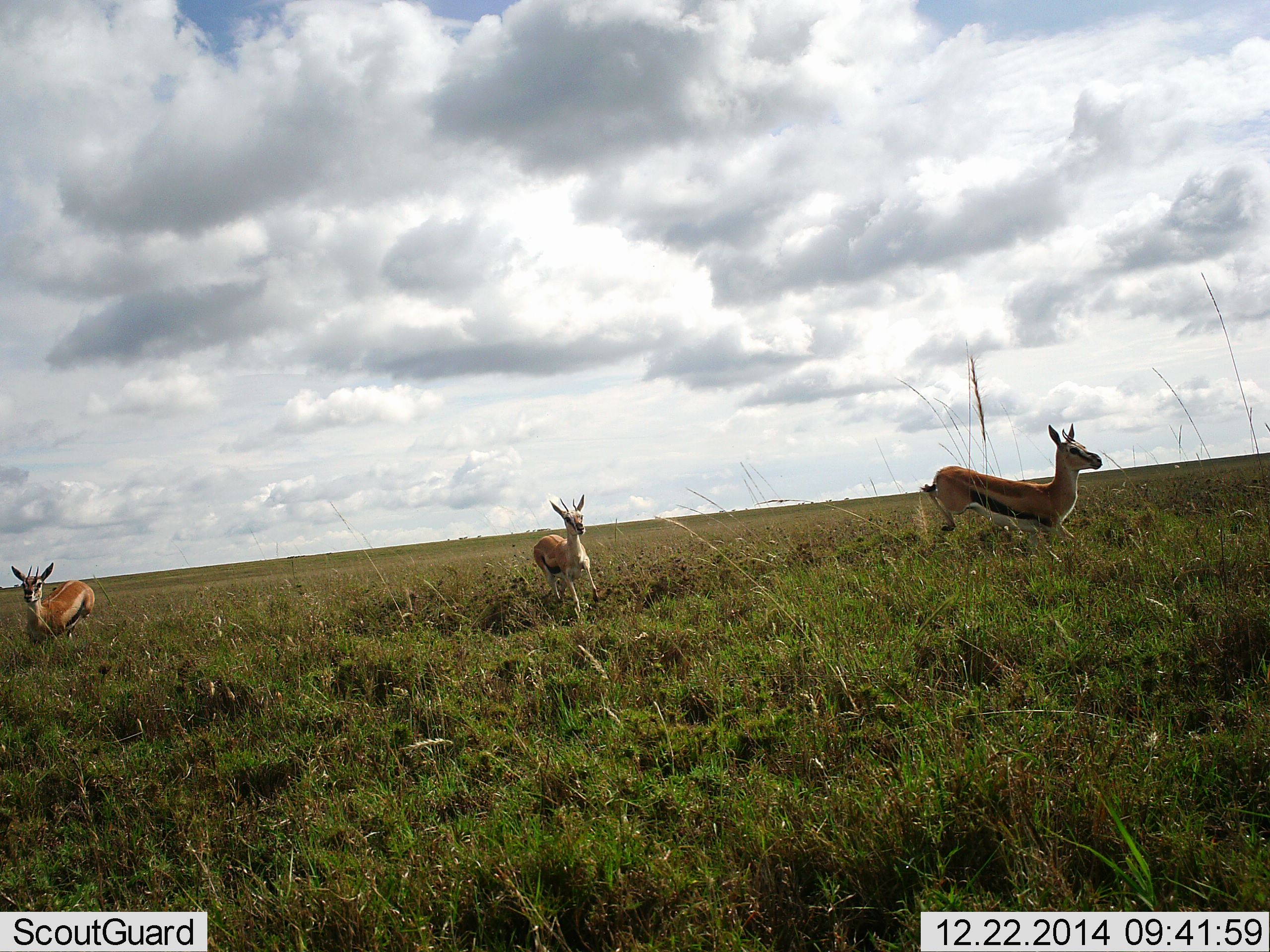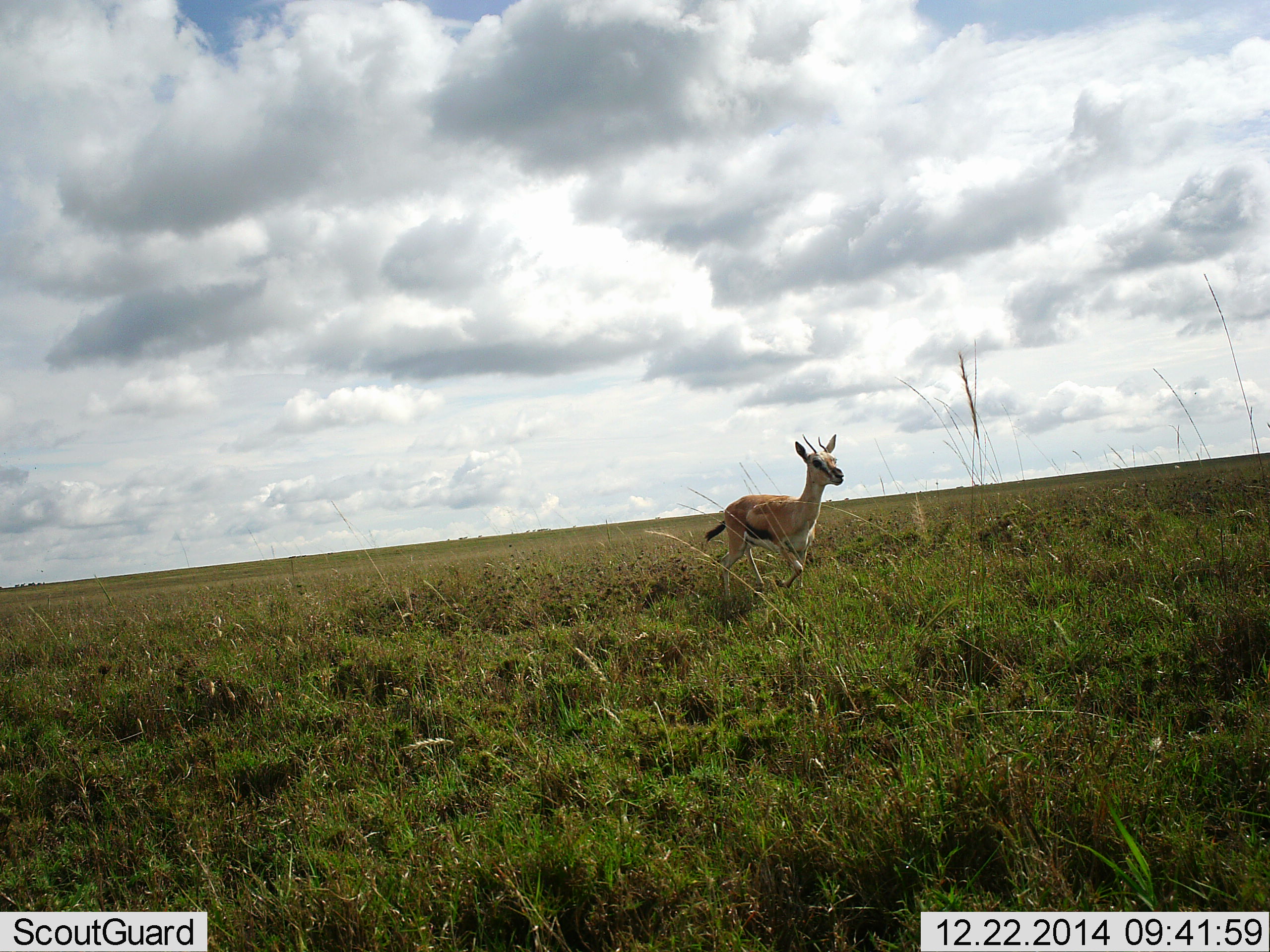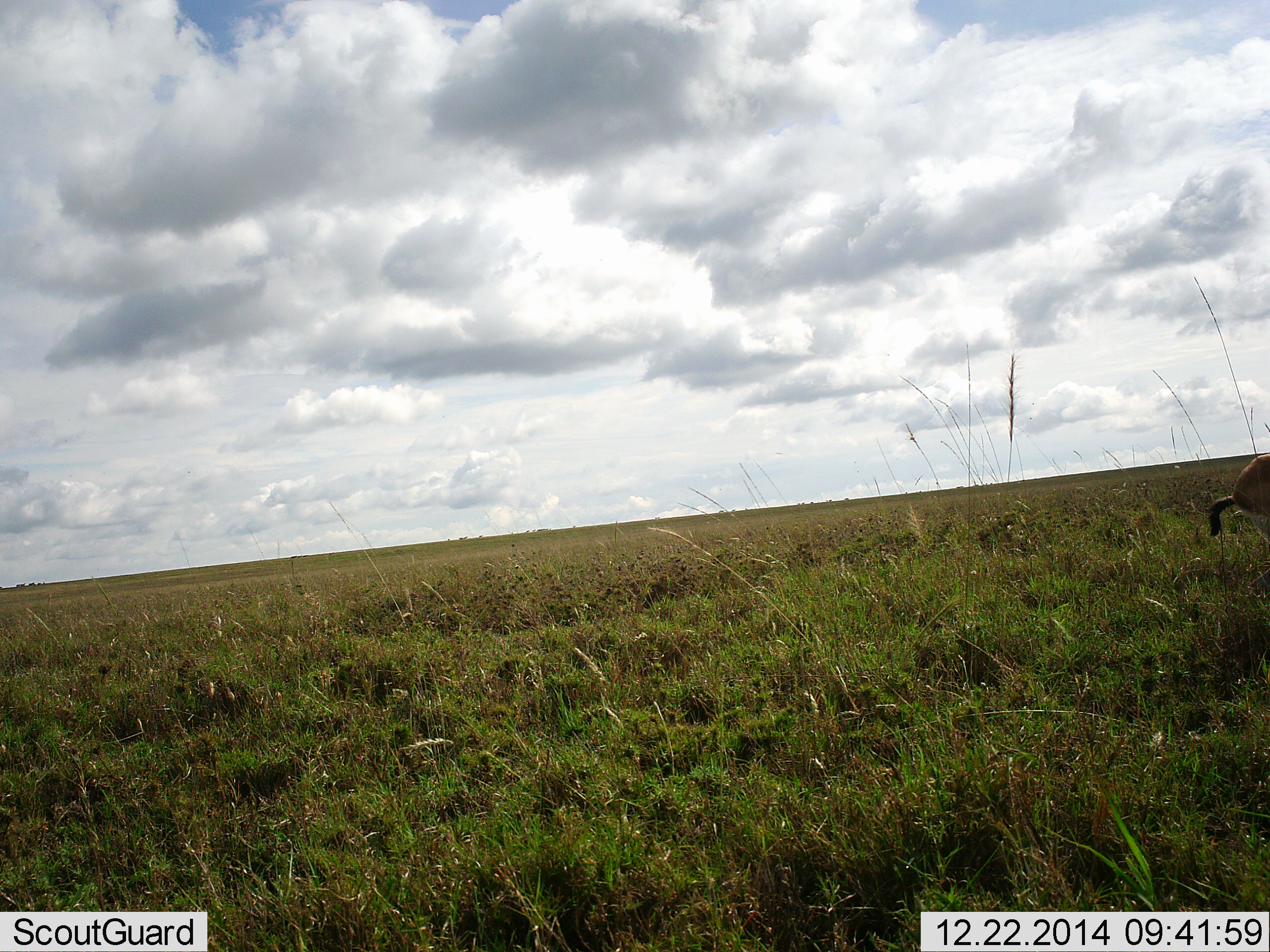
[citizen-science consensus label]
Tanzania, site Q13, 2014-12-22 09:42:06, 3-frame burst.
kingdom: Animalia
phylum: Chordata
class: Mammalia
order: Artiodactyla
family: Bovidae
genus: Eudorcas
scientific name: Eudorcas thomsonii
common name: thomson's gazelle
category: gazellethomsons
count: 3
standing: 0%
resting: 0%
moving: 100%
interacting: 0%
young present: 0%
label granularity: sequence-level